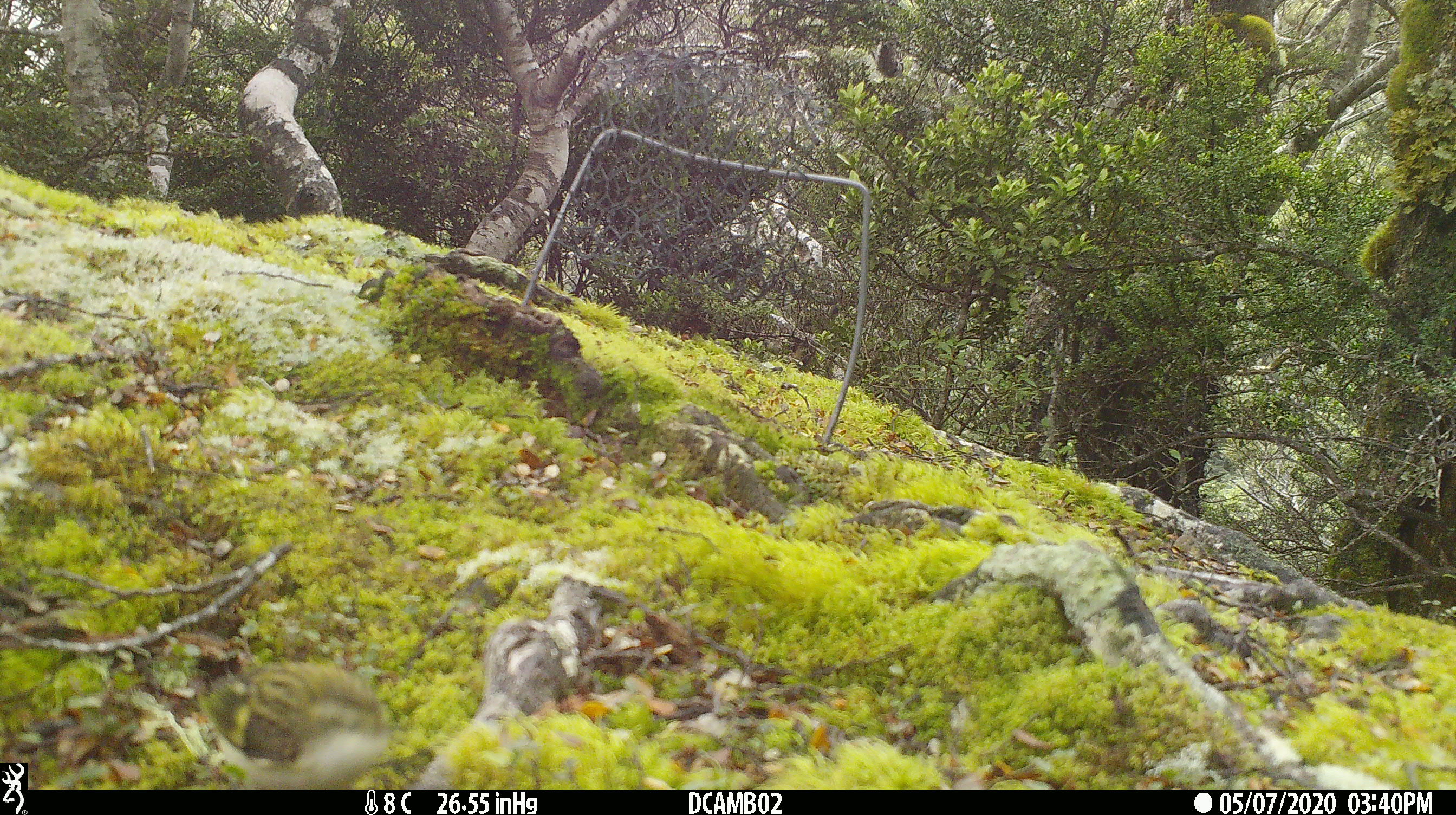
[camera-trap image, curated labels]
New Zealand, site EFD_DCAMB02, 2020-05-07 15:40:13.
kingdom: Animalia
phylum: Chordata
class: Aves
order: Passeriformes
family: Acanthisittidae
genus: Acanthisitta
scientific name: Acanthisitta chloris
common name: rifleman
Rifleman (Acanthisitta chloris).